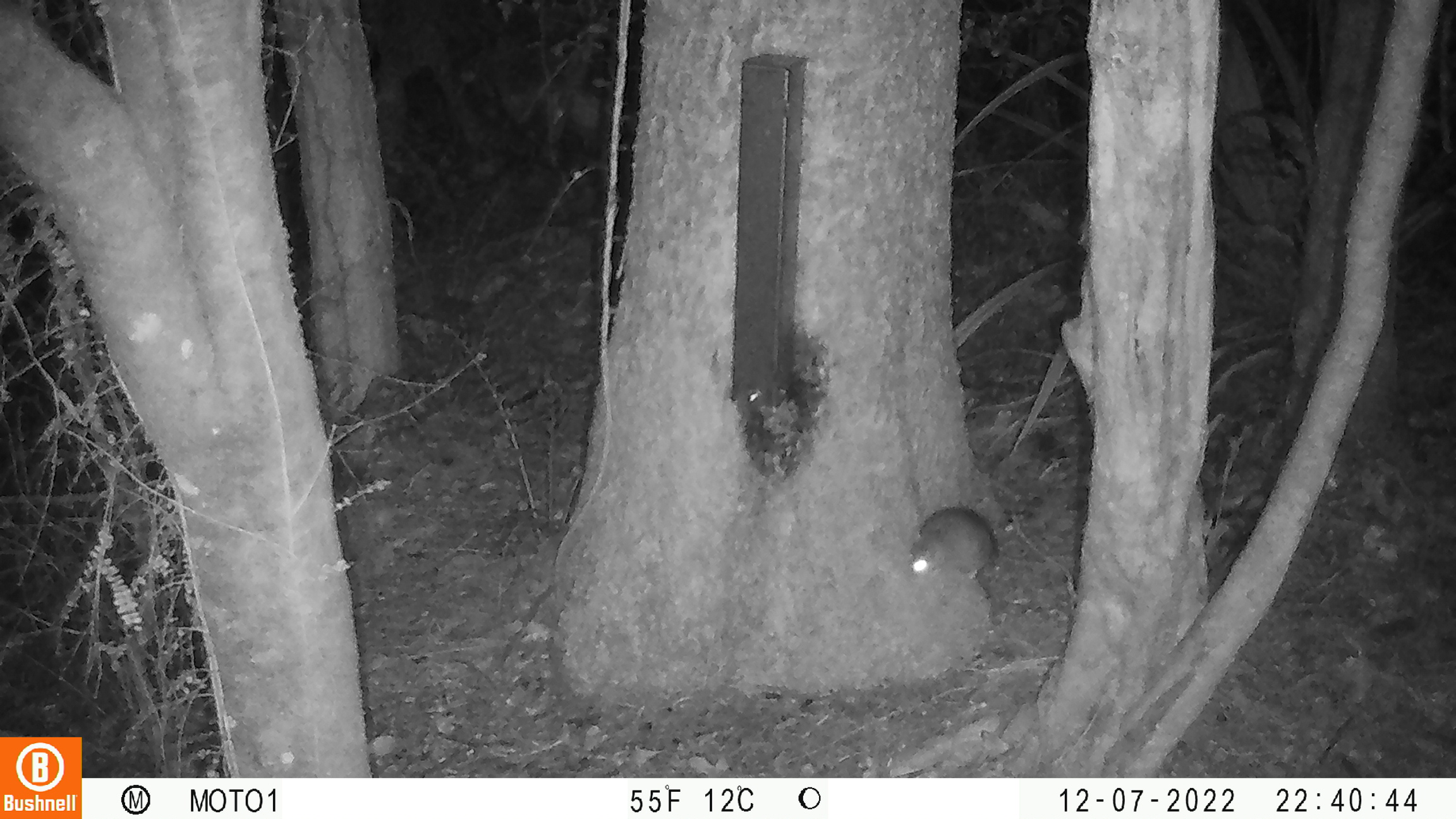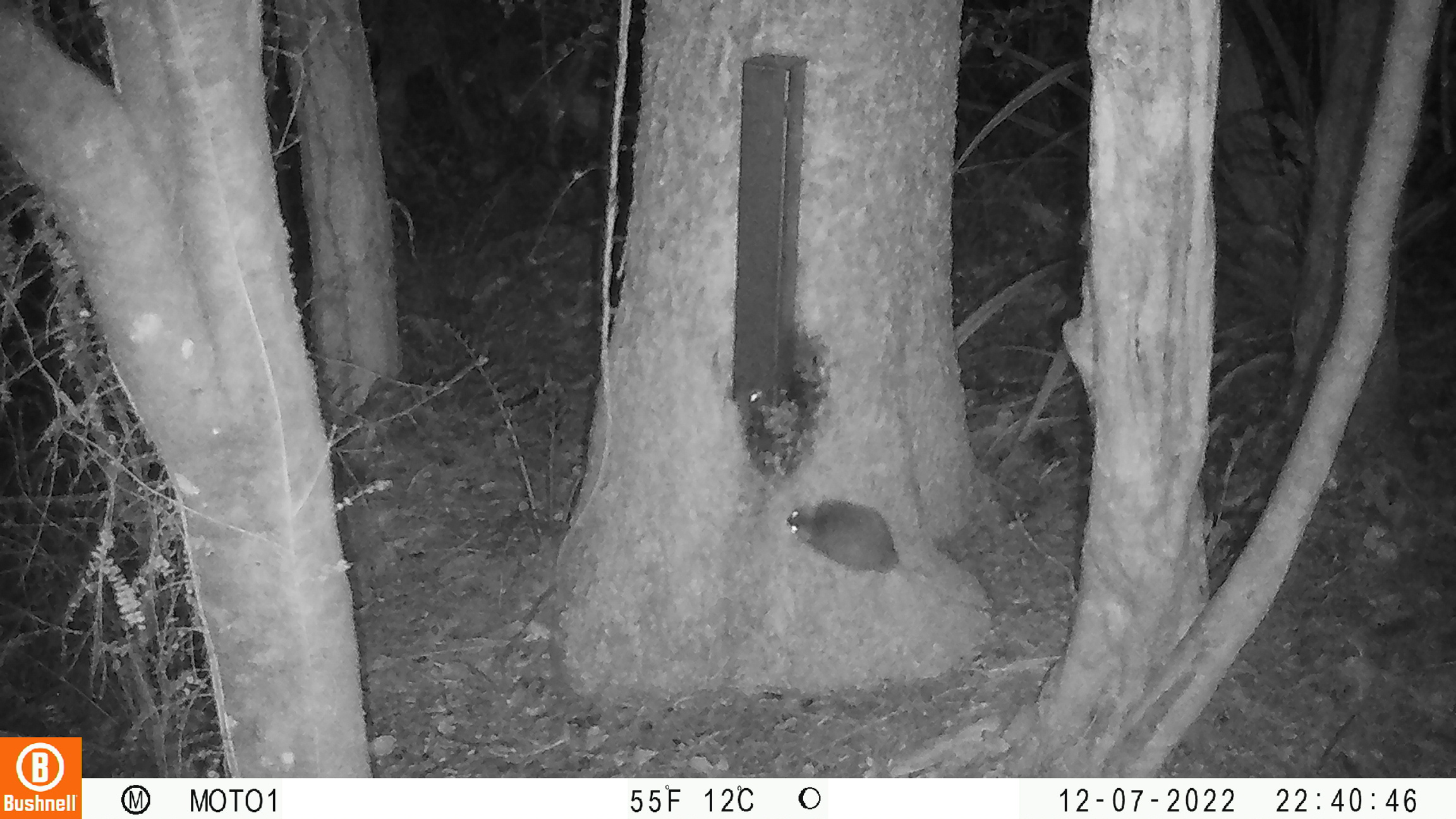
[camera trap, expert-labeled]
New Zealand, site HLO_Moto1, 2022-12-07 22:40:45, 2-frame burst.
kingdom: Animalia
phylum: Chordata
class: Mammalia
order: Rodentia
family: Muridae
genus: Rattus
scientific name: Rattus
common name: rat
Rat (Rattus).